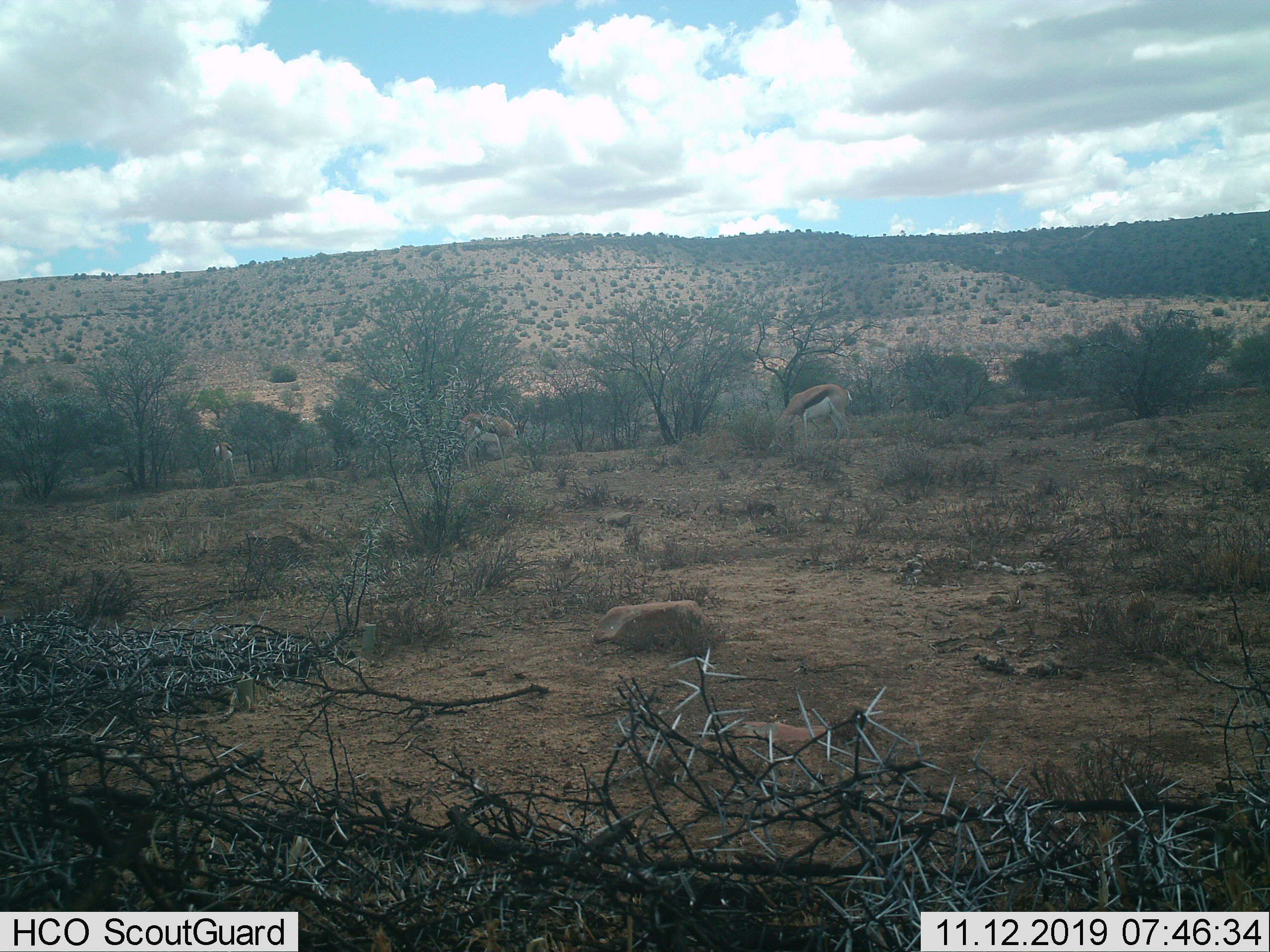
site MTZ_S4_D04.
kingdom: Animalia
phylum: Chordata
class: Mammalia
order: Artiodactyla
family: Bovidae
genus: Antidorcas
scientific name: Antidorcas marsupialis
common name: springbok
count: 3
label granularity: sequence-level